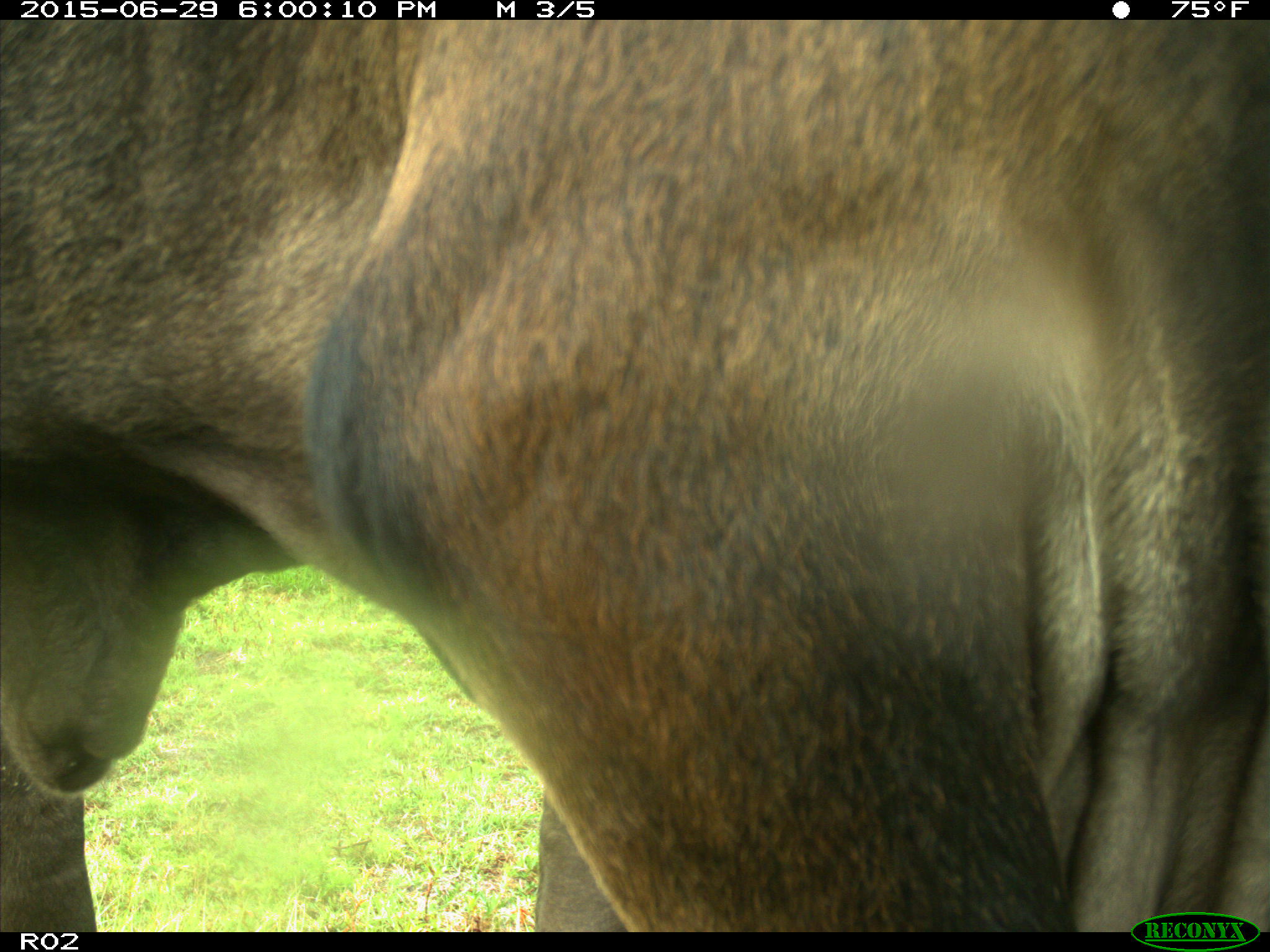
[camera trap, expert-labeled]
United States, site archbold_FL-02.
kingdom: Animalia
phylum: Chordata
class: Mammalia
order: Artiodactyla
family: Bovidae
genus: Bos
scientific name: Bos taurus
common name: domestic cow